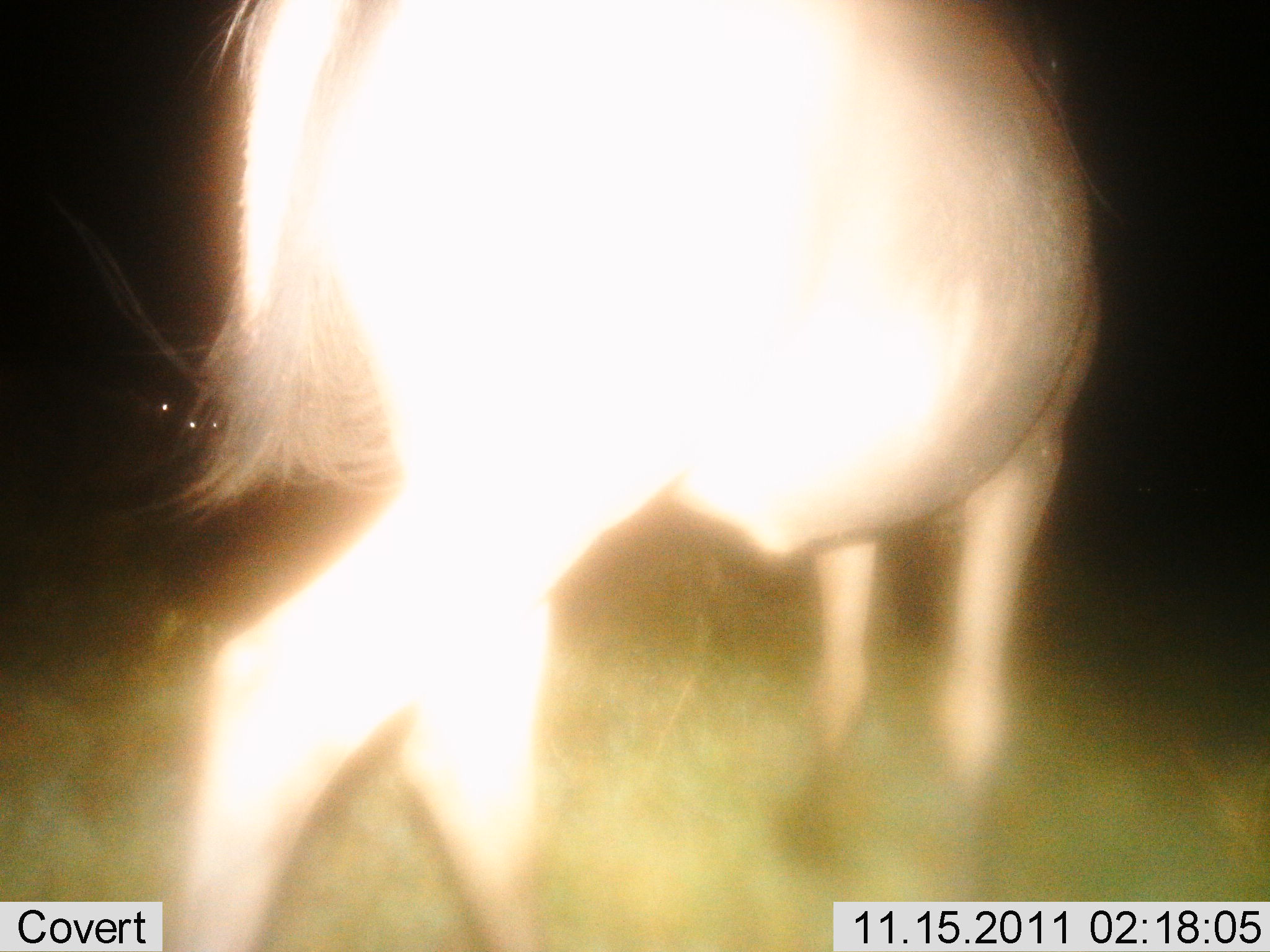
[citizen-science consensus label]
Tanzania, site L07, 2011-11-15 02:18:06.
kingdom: Animalia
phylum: Chordata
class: Mammalia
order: Artiodactyla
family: Bovidae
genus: Alcelaphus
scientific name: Alcelaphus buselaphus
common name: hartebeest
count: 1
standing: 25%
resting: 0%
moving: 100%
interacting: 0%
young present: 0%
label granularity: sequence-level